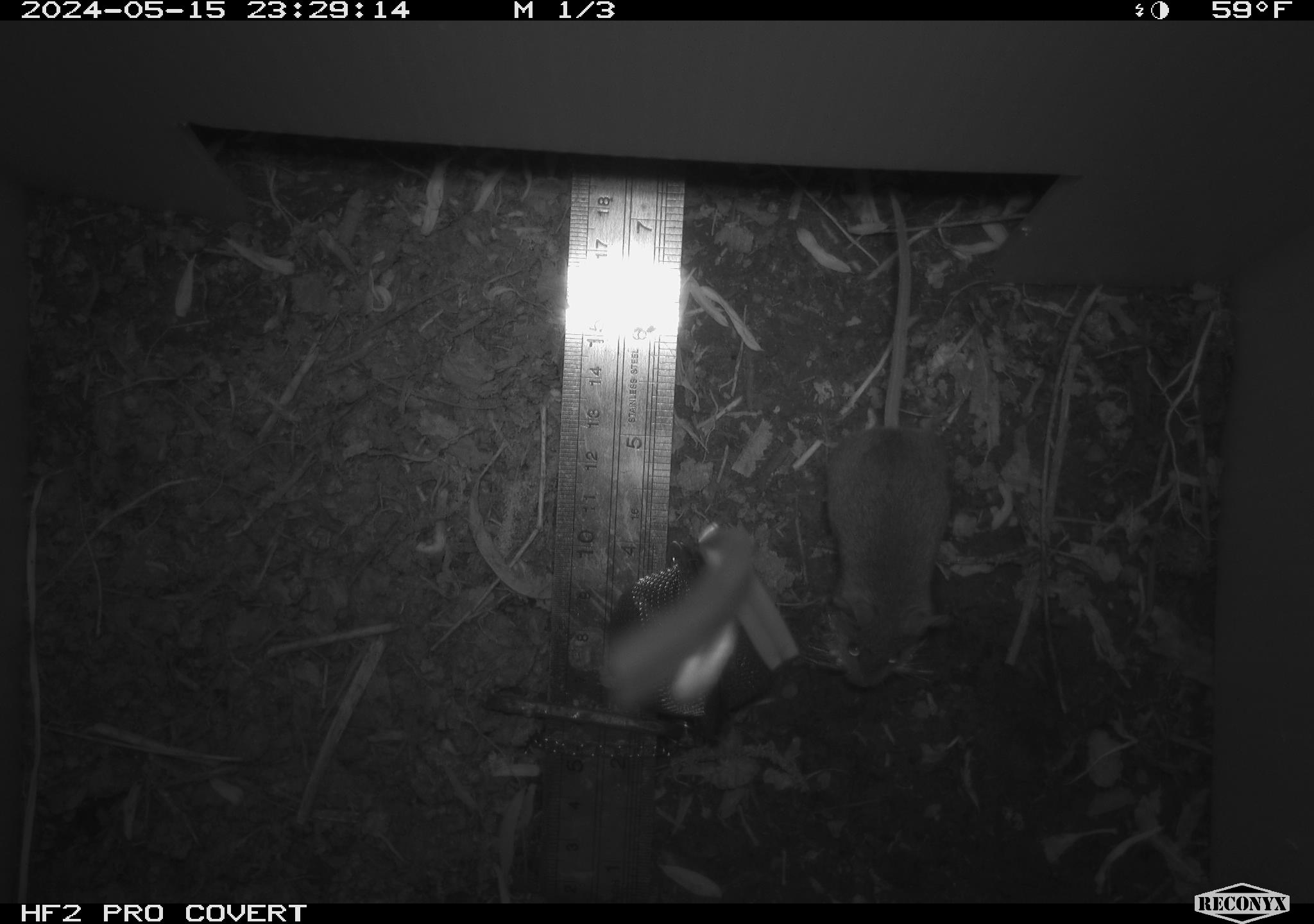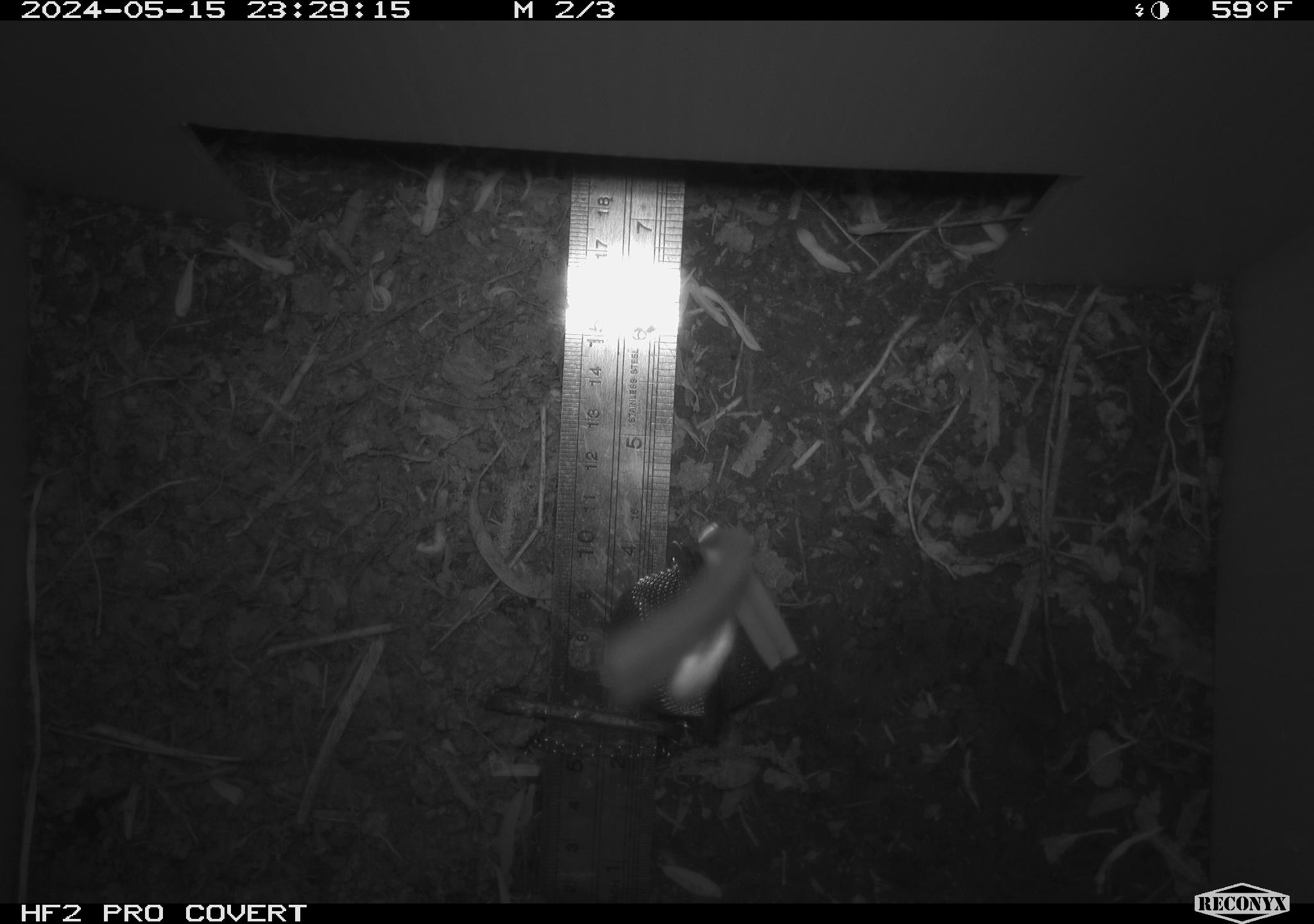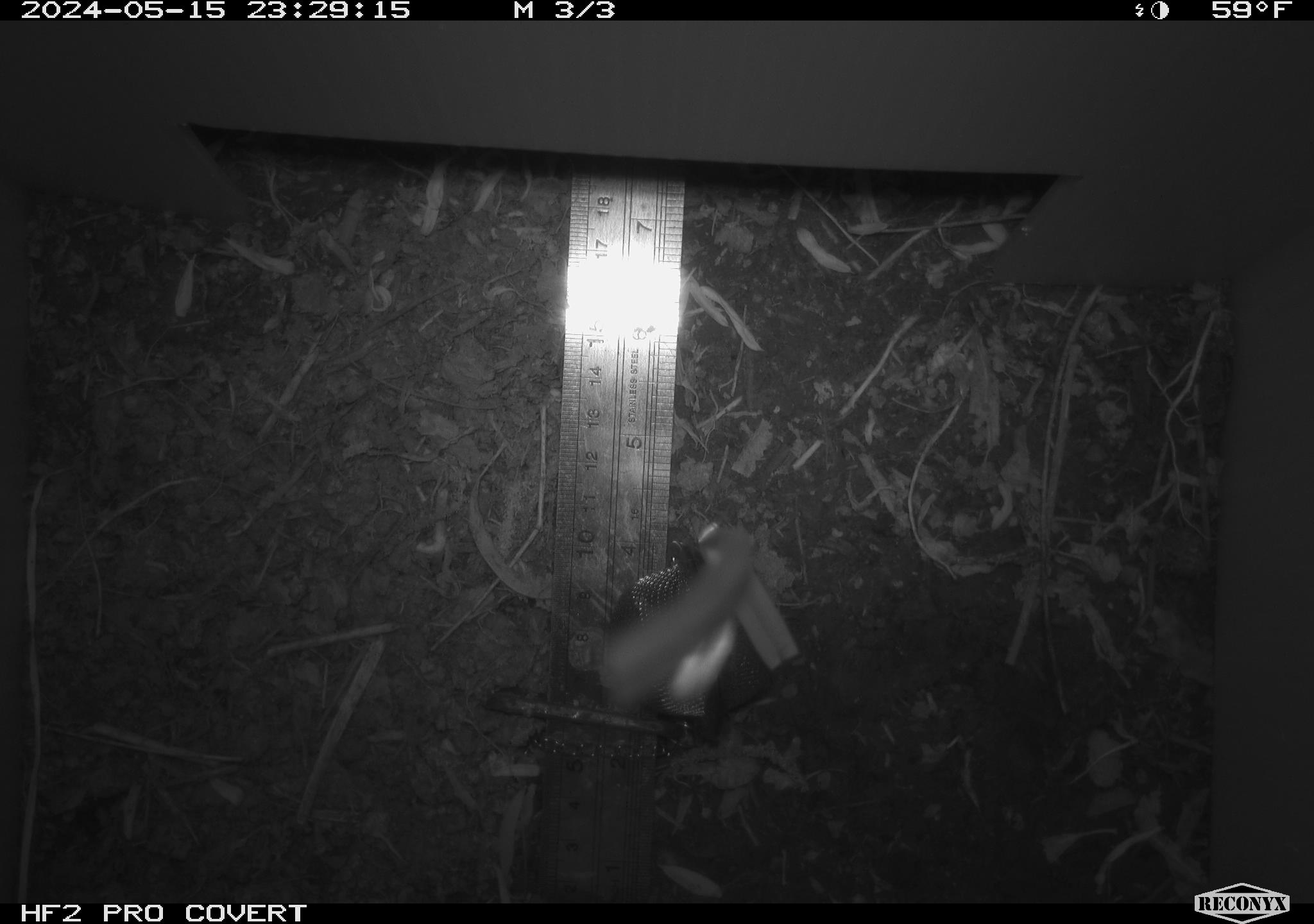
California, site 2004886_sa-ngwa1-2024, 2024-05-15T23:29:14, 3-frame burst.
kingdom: Animalia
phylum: Chordata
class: Mammalia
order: Rodentia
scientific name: Rodentia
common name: mouse species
Mouse species (Rodentia).